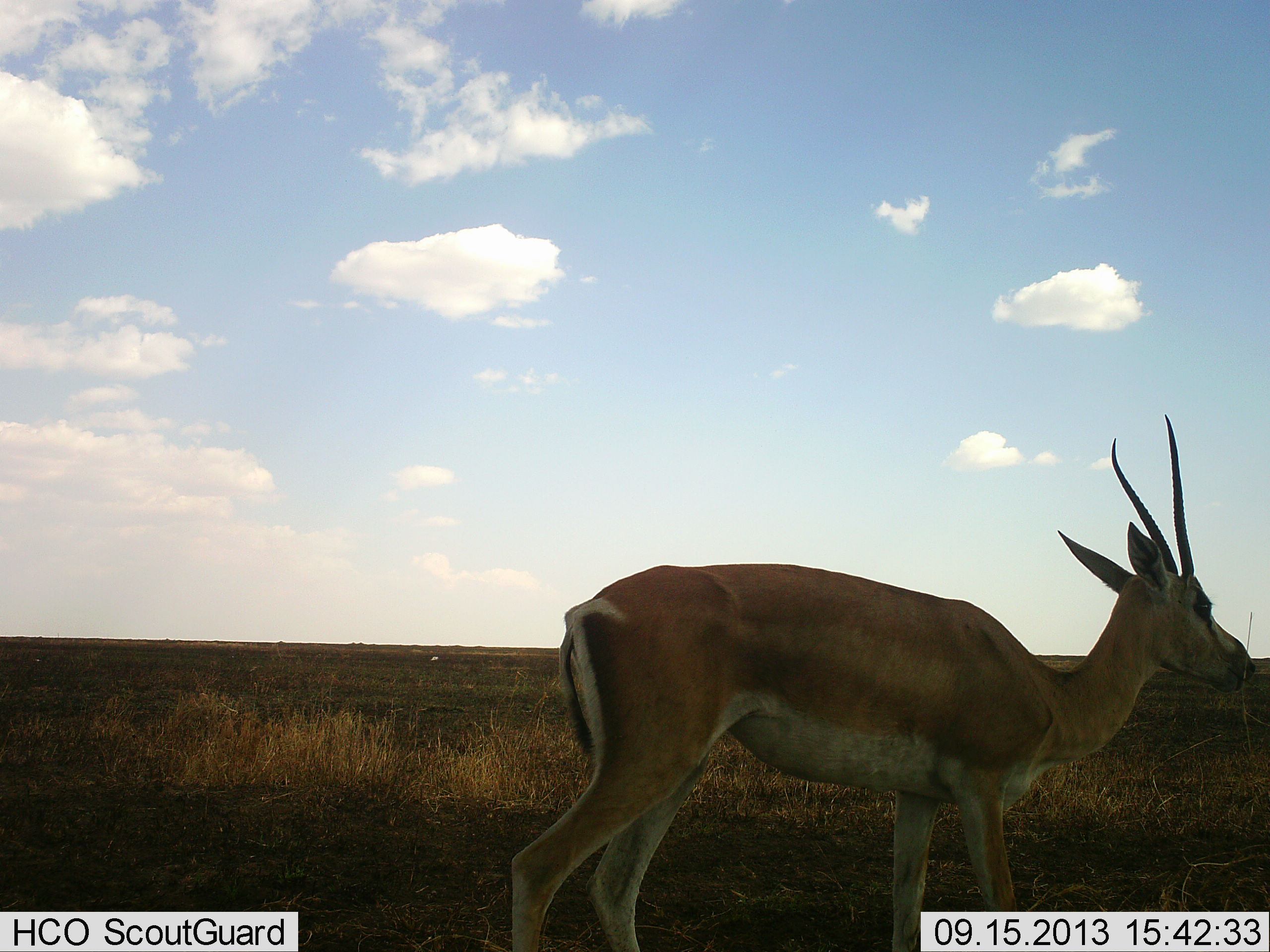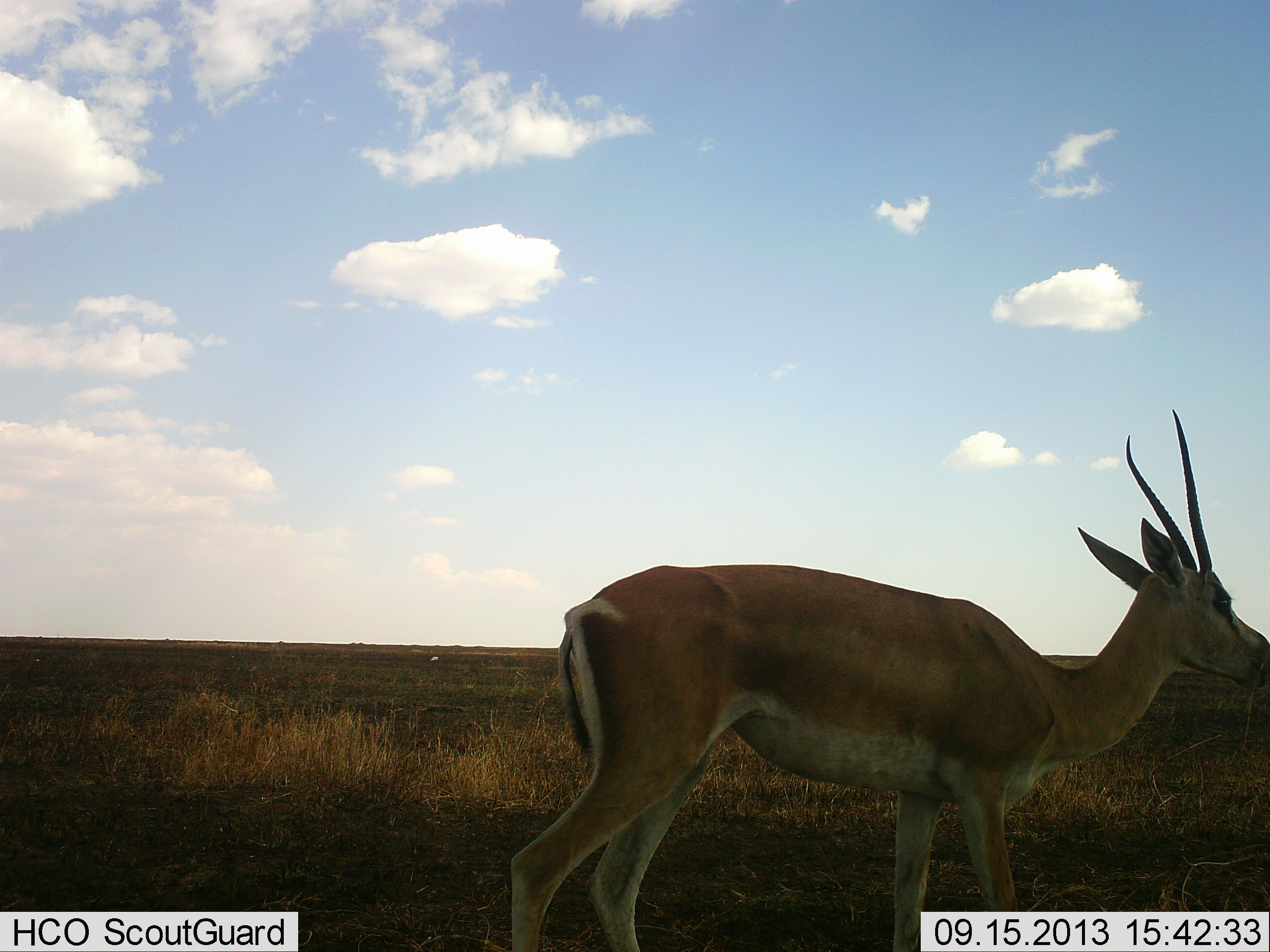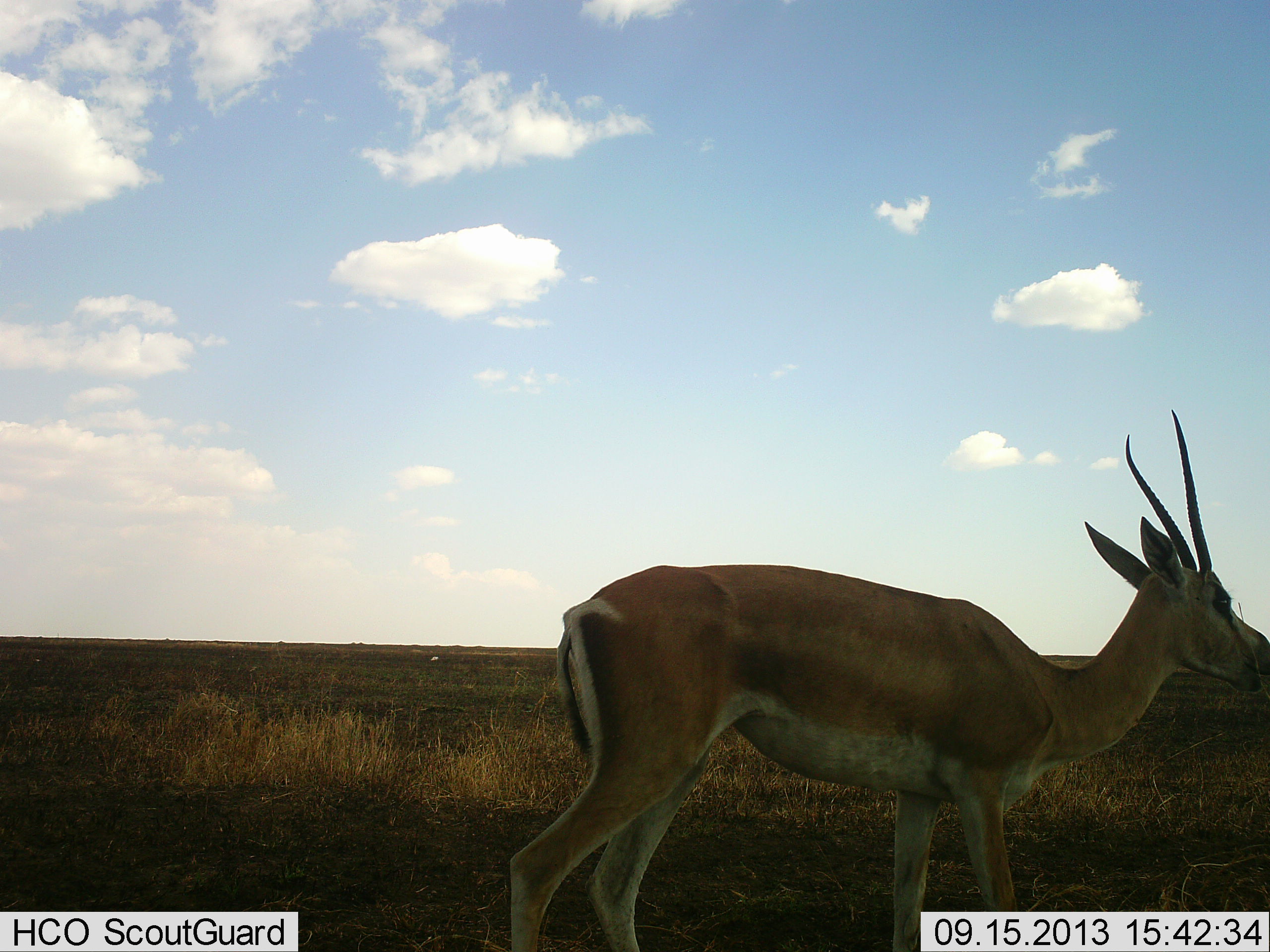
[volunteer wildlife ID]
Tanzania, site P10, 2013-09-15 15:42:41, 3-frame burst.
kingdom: Animalia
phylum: Chordata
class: Mammalia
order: Artiodactyla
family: Bovidae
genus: Nanger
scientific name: Nanger granti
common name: grant's gazelle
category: gazellegrants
Gazellegrants (grant's gazelle) (Nanger granti), count 1. Behavior (volunteer vote fractions): standing 71%, resting 0%, moving 7%, interacting 0%. Young present (vote fraction): 0%. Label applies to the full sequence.